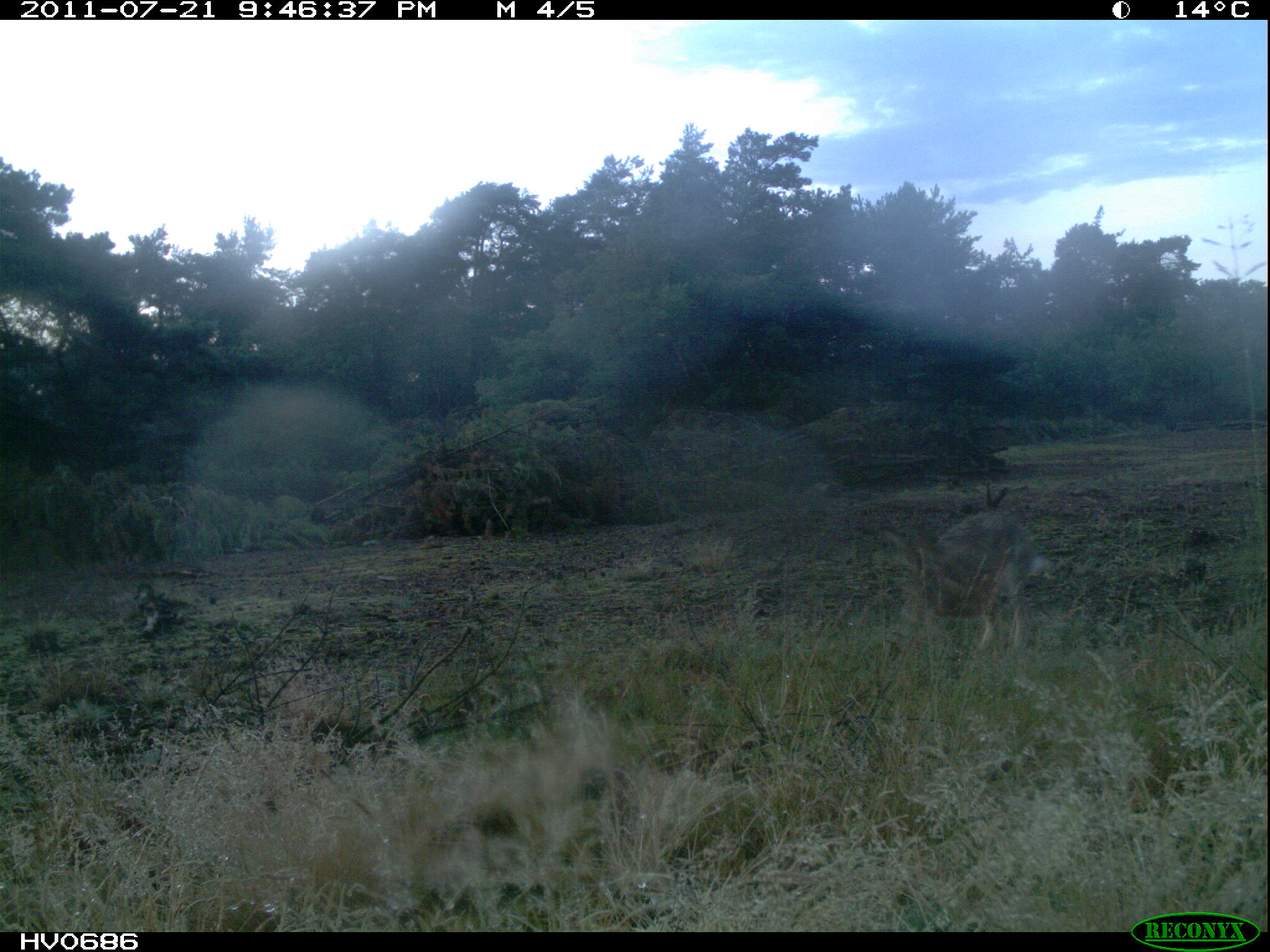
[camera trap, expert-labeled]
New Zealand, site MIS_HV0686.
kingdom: Animalia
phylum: Chordata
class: Mammalia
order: Lagomorpha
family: Leporidae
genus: Lepus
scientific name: Lepus europaeus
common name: brown hare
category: hare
Hare (brown hare) (Lepus europaeus).